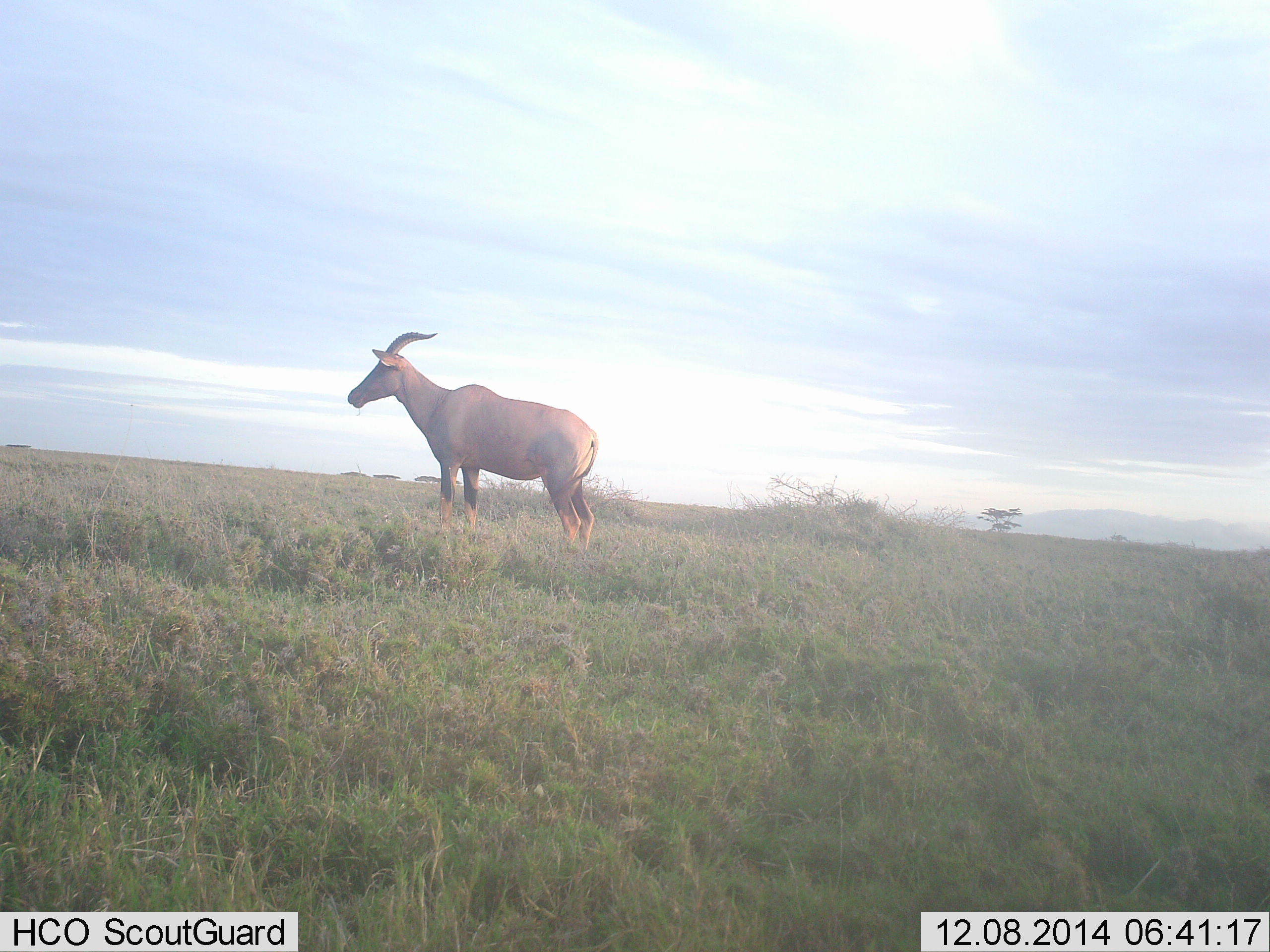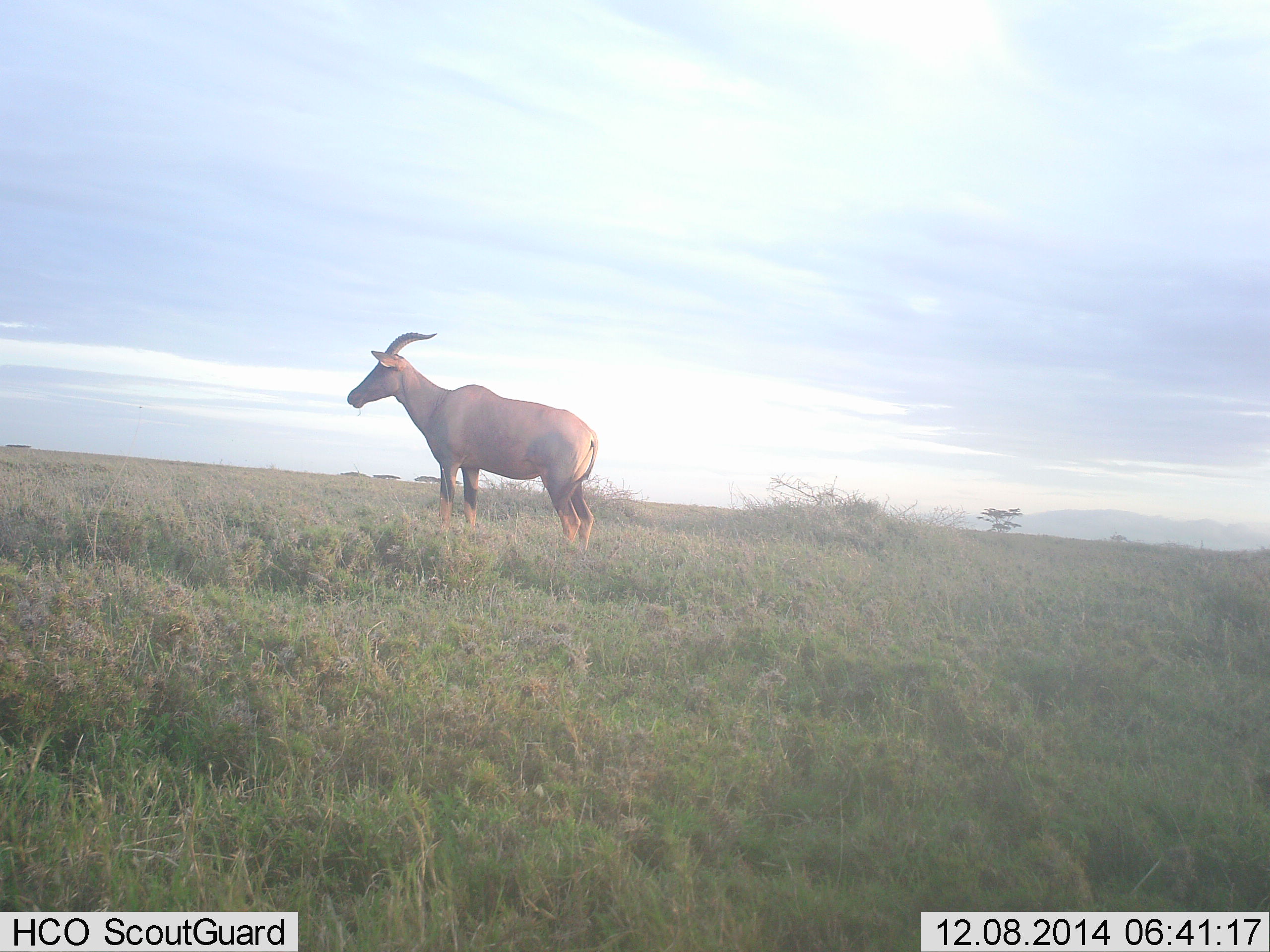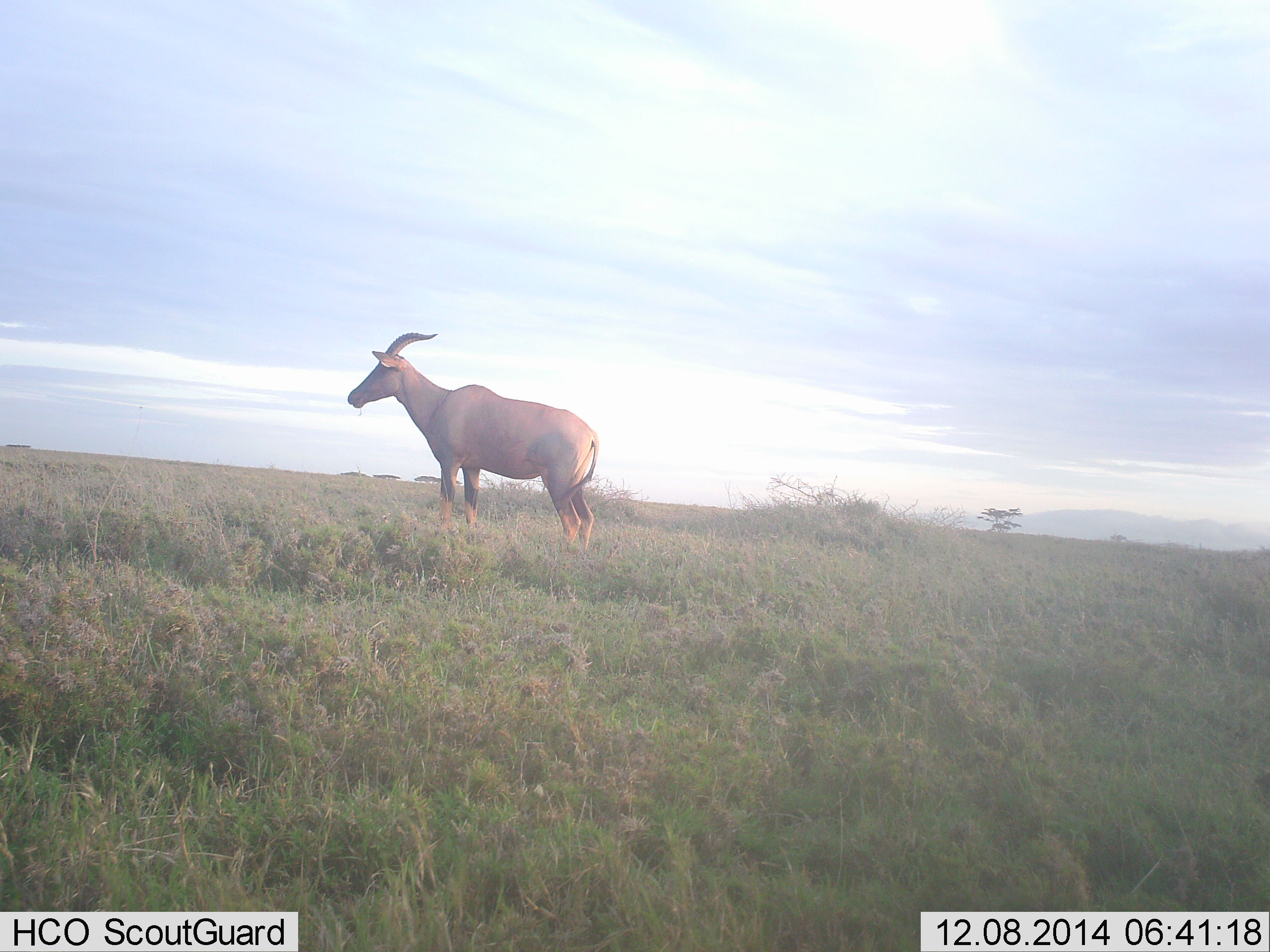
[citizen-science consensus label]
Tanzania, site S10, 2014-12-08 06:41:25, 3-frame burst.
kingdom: Animalia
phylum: Chordata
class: Mammalia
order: Artiodactyla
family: Bovidae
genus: Damaliscus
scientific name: Damaliscus lunatus jimela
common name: topi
Topi (Damaliscus lunatus jimela), count 1. Behavior (volunteer vote fractions): standing 100%, resting 0%, moving 0%, interacting 0%. Young present (vote fraction): 0%. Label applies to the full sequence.